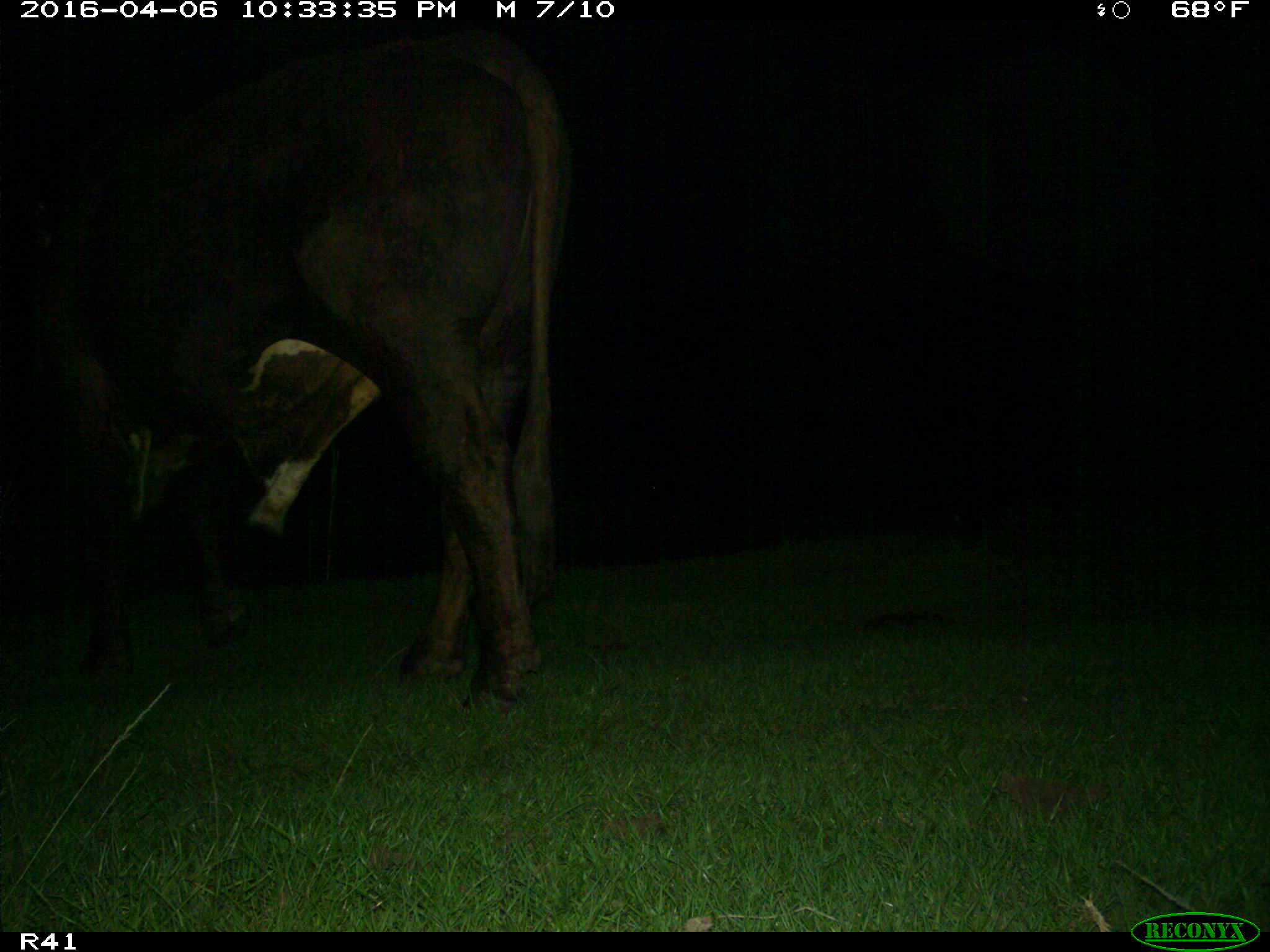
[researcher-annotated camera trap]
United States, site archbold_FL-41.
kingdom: Animalia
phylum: Chordata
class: Mammalia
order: Artiodactyla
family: Bovidae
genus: Bos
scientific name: Bos taurus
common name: domestic cow